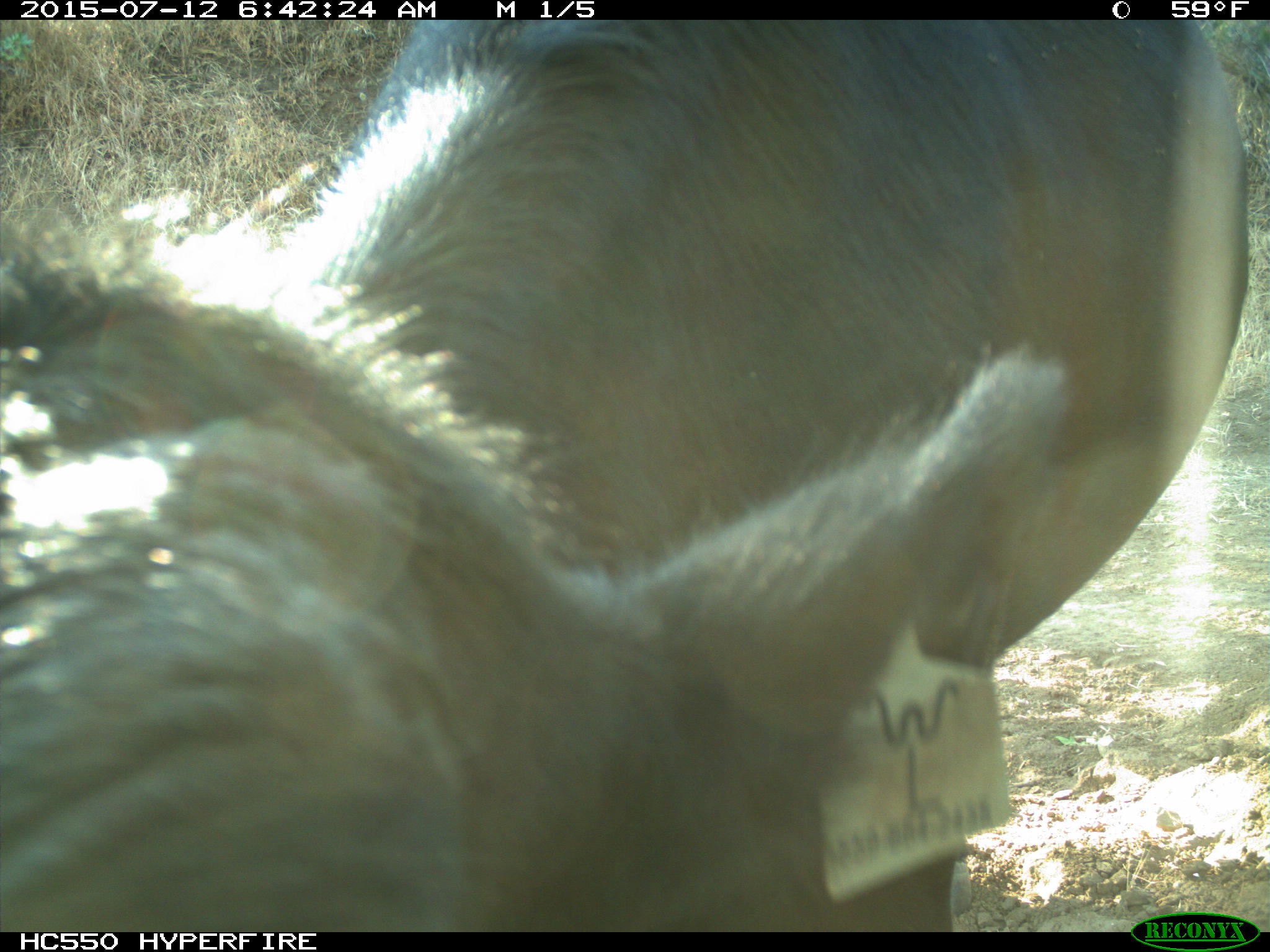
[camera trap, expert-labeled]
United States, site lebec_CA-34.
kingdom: Animalia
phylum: Chordata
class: Mammalia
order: Artiodactyla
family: Bovidae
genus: Bos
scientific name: Bos taurus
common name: domestic cow